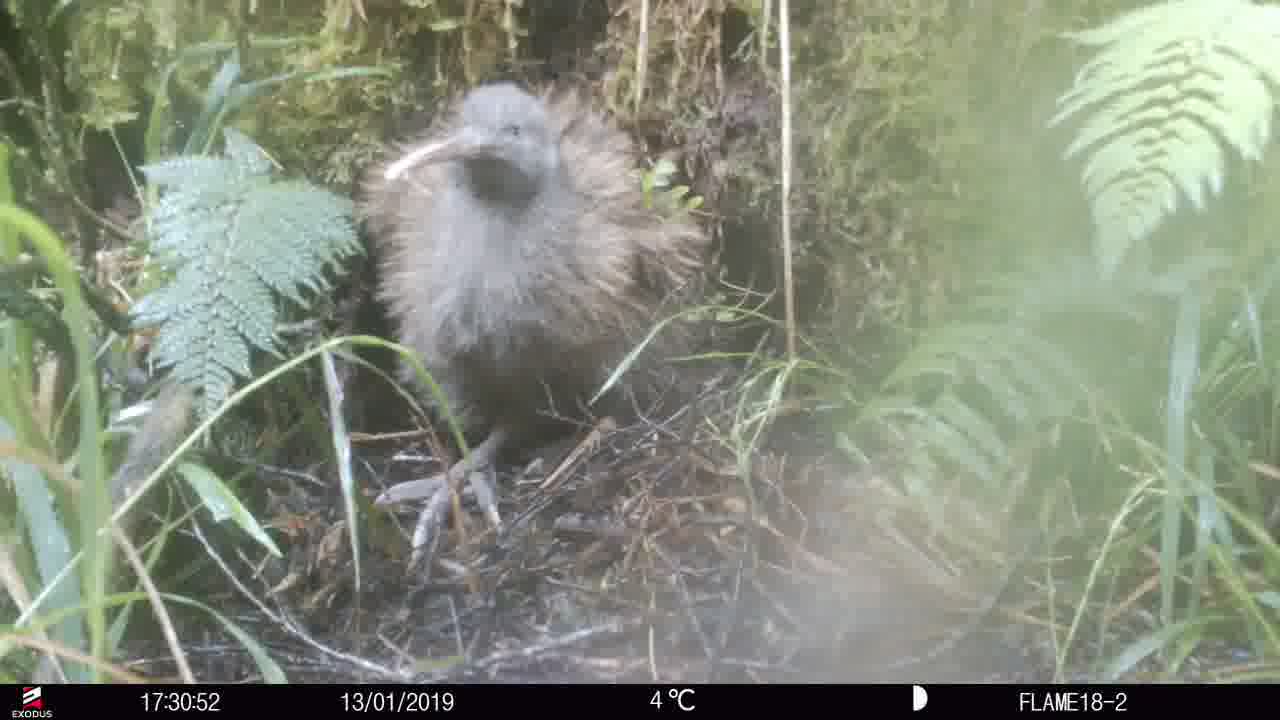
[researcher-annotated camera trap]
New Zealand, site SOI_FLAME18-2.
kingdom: Animalia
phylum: Chordata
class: Aves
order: Apterygiformes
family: Apterygidae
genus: Apteryx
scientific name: Apteryx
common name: kiwi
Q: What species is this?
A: Kiwi (Apteryx).